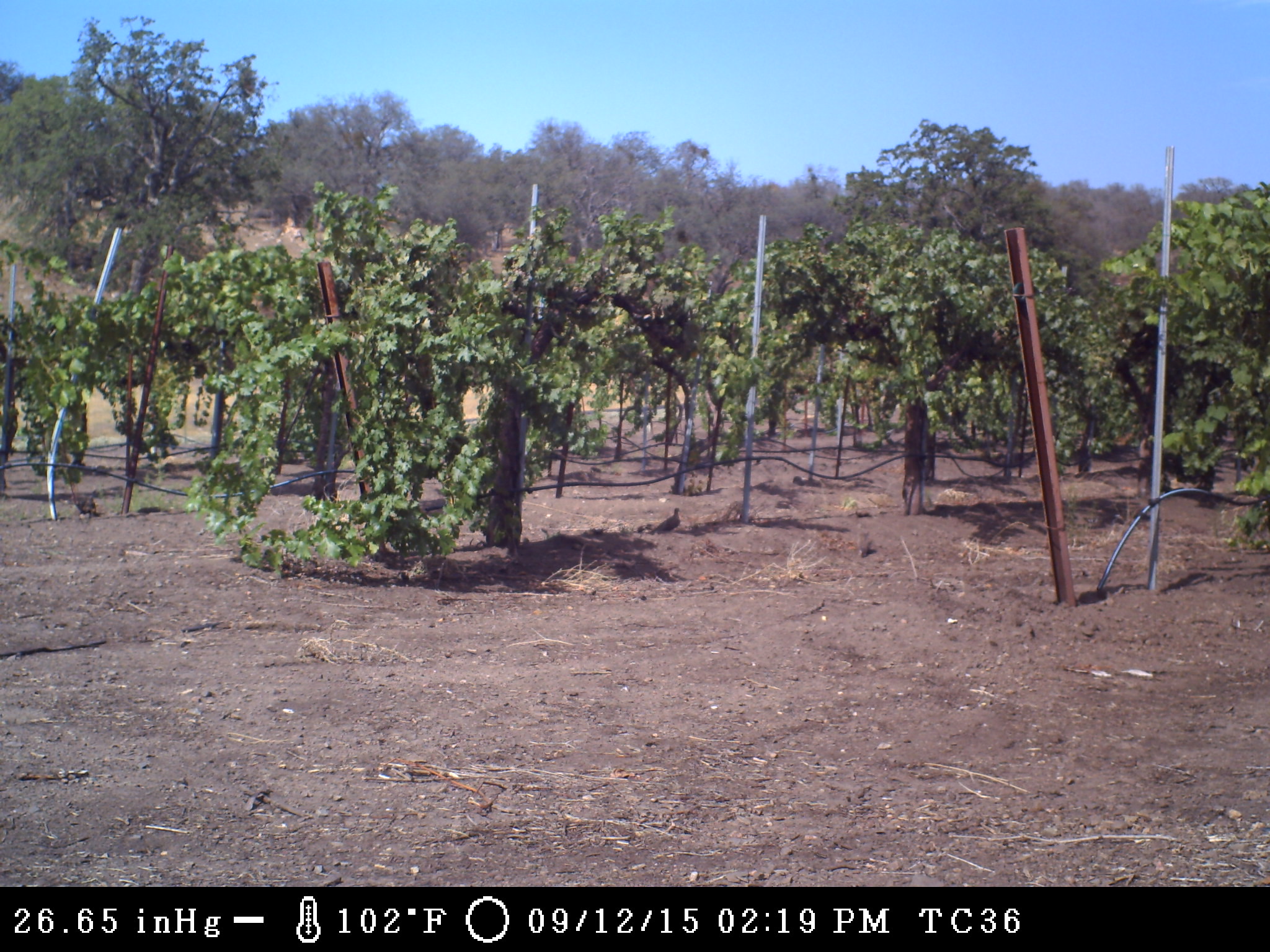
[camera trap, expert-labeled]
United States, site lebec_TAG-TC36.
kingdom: Animalia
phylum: Chordata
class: Aves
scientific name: Aves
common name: birds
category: unidentified bird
Unidentified bird (birds) (Aves).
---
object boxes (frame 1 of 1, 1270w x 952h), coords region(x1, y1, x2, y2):
animal: region(649, 508, 681, 534)